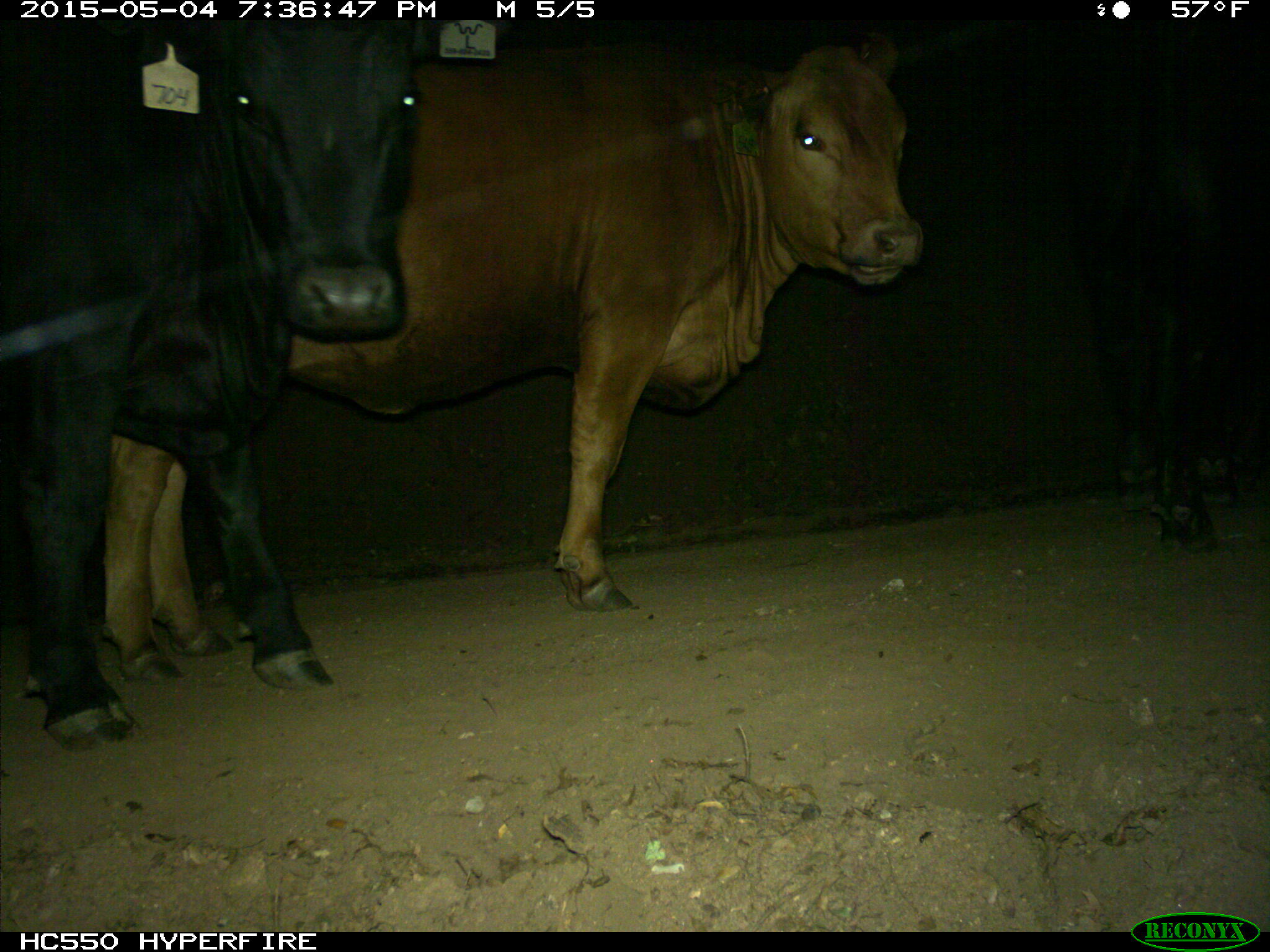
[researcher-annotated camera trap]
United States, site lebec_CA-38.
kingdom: Animalia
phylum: Chordata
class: Mammalia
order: Artiodactyla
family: Bovidae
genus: Bos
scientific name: Bos taurus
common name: domestic cow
Bos taurus (domestic cow).